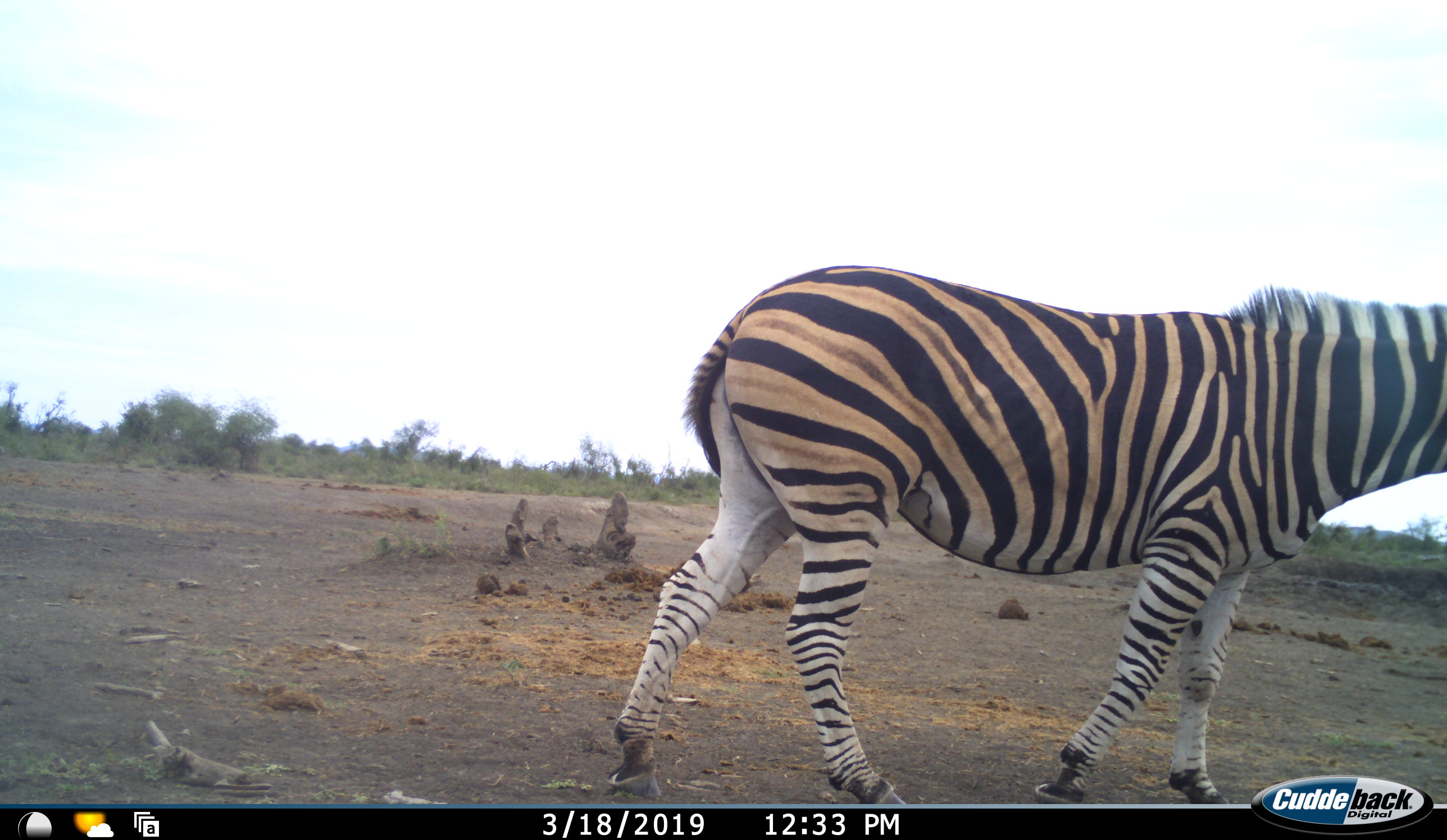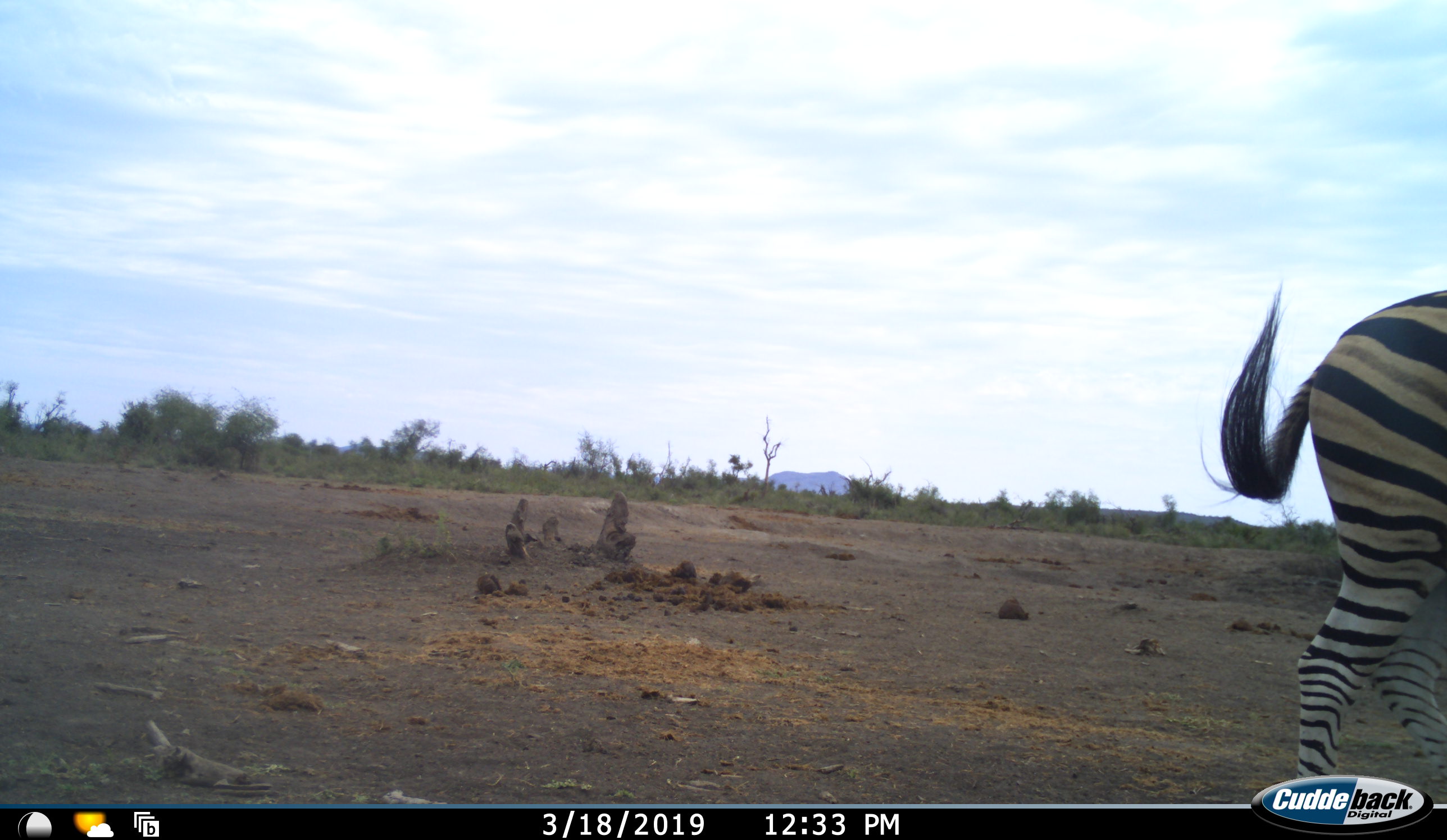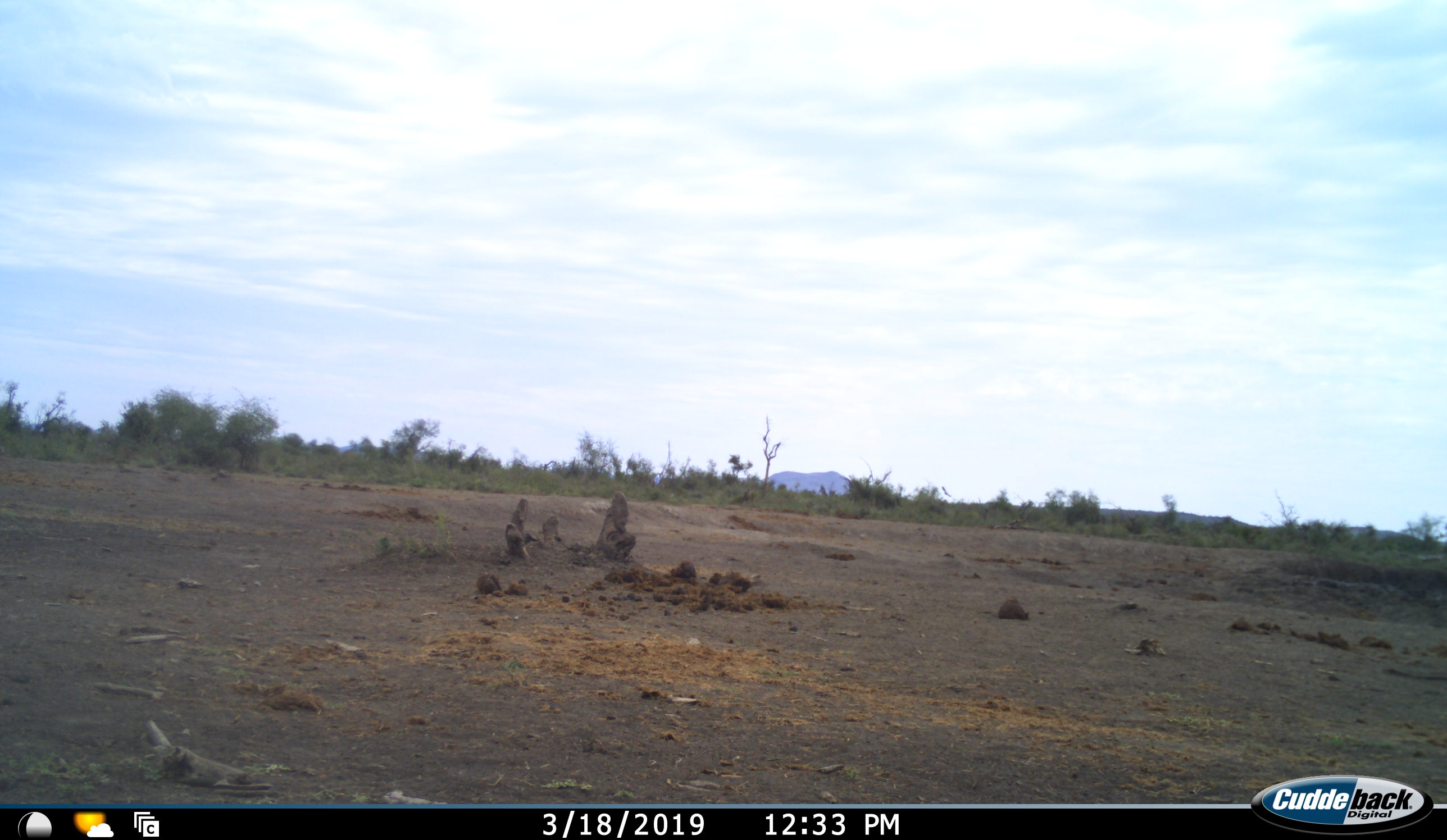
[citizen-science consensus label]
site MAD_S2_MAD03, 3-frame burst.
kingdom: Animalia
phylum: Chordata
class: Mammalia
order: Perissodactyla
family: Equidae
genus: Equus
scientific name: Equus quagga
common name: plains zebra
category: zebraplains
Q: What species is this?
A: Zebraplains (plains zebra) (Equus quagga).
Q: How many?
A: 1.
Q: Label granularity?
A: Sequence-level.